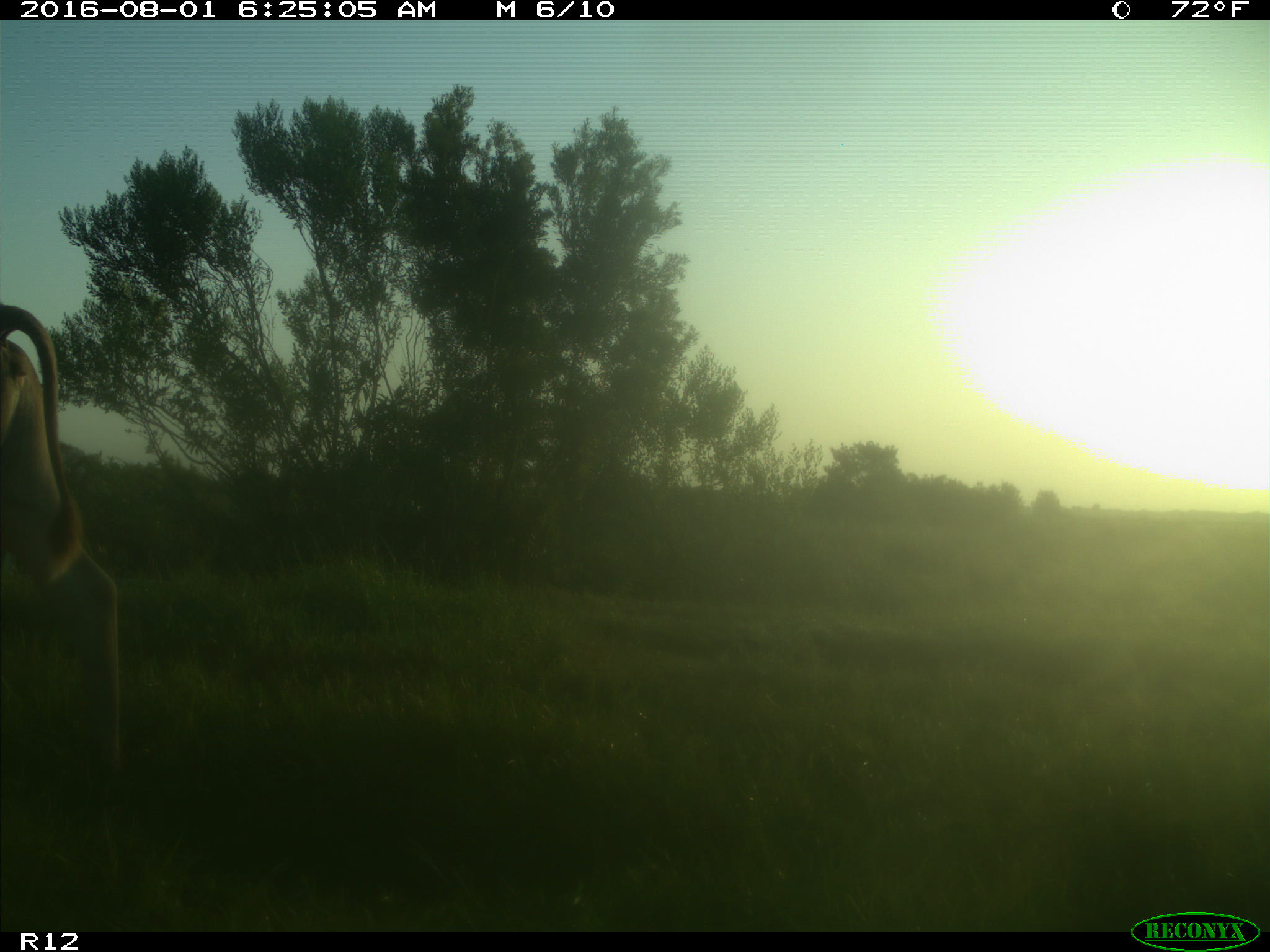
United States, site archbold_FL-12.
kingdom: Animalia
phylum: Chordata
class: Mammalia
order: Artiodactyla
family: Bovidae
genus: Bos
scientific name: Bos taurus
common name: domestic cow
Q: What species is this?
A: Bos taurus (domestic cow).